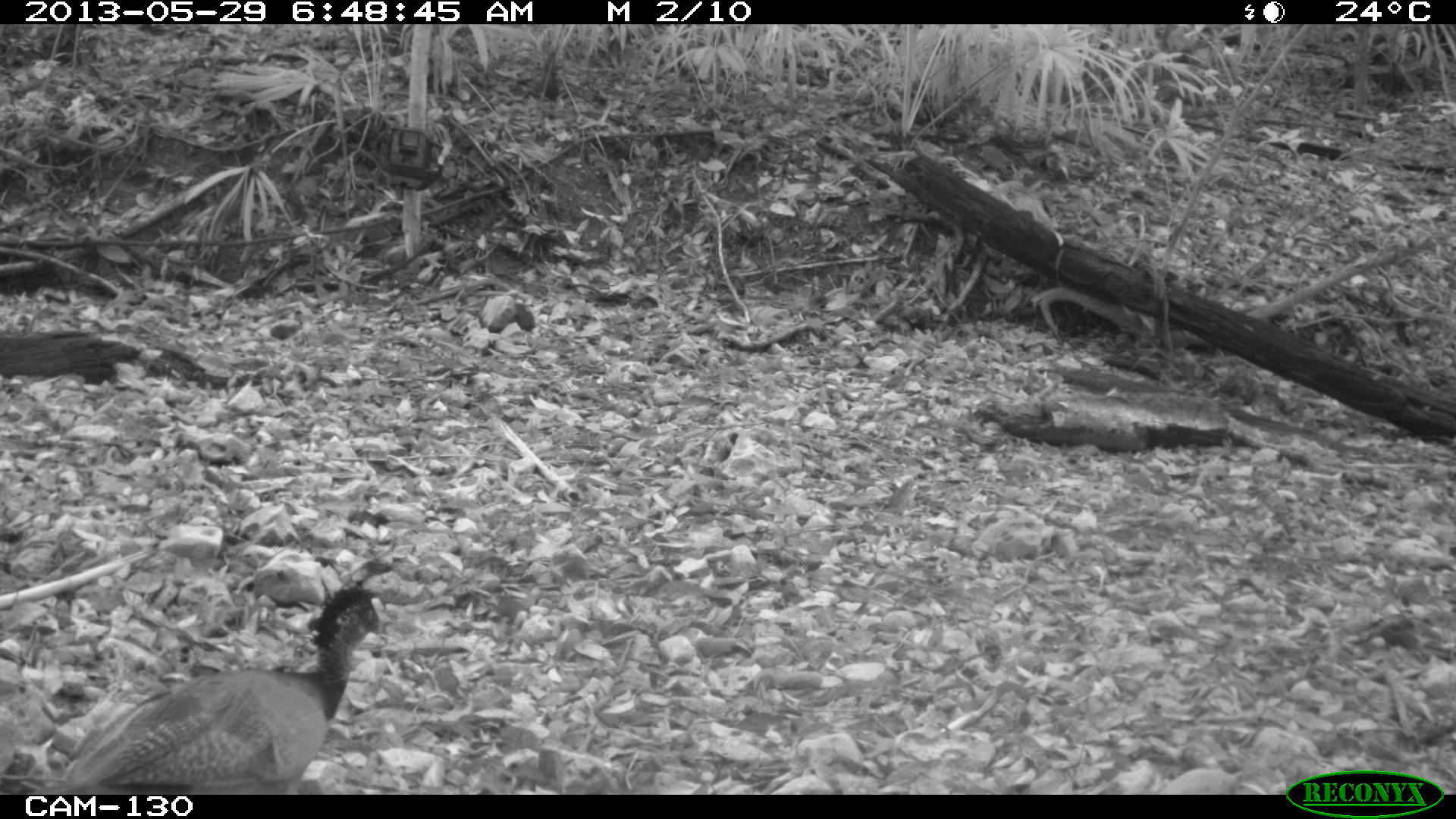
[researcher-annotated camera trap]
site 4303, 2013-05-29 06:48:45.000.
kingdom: Animalia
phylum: Chordata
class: Aves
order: Galliformes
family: Cracidae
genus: Crax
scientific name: Crax rubra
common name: great curassow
Crax rubra (great curassow), count 1, sex female.